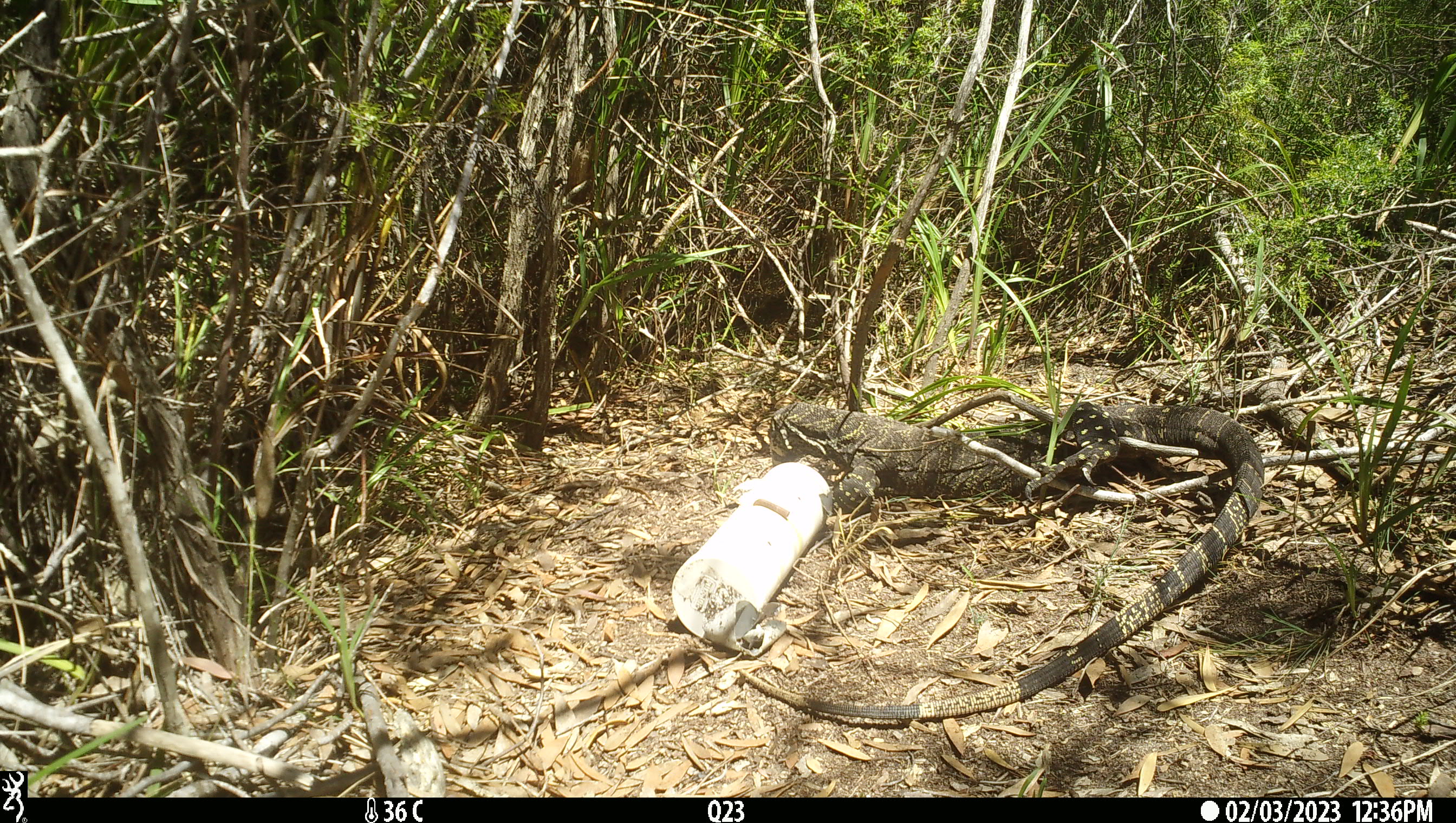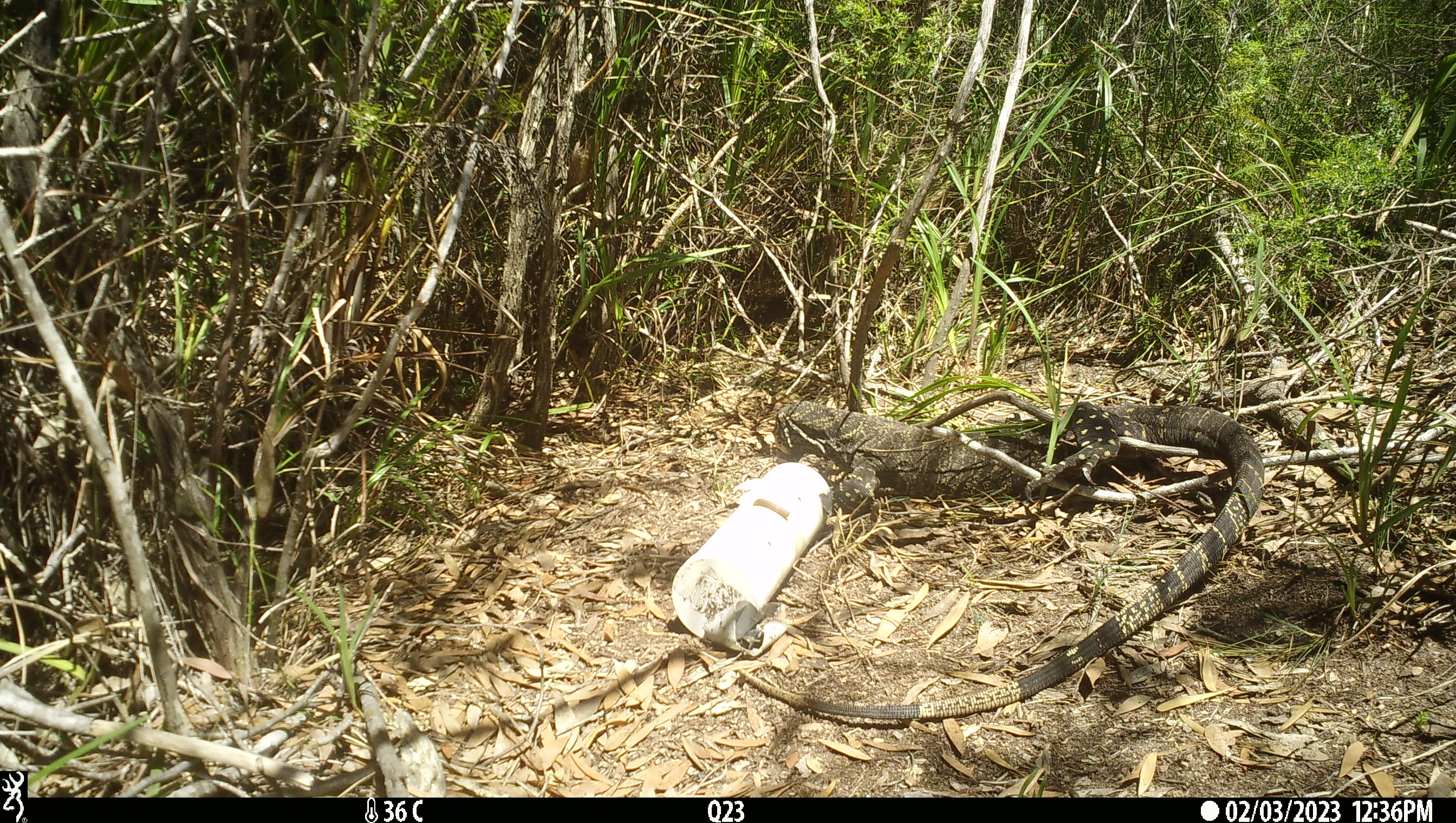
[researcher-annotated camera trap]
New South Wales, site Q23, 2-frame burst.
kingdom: Animalia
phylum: Chordata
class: Reptilia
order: Squamata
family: Varanidae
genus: Varanus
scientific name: Varanus varius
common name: lace monitor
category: goanna